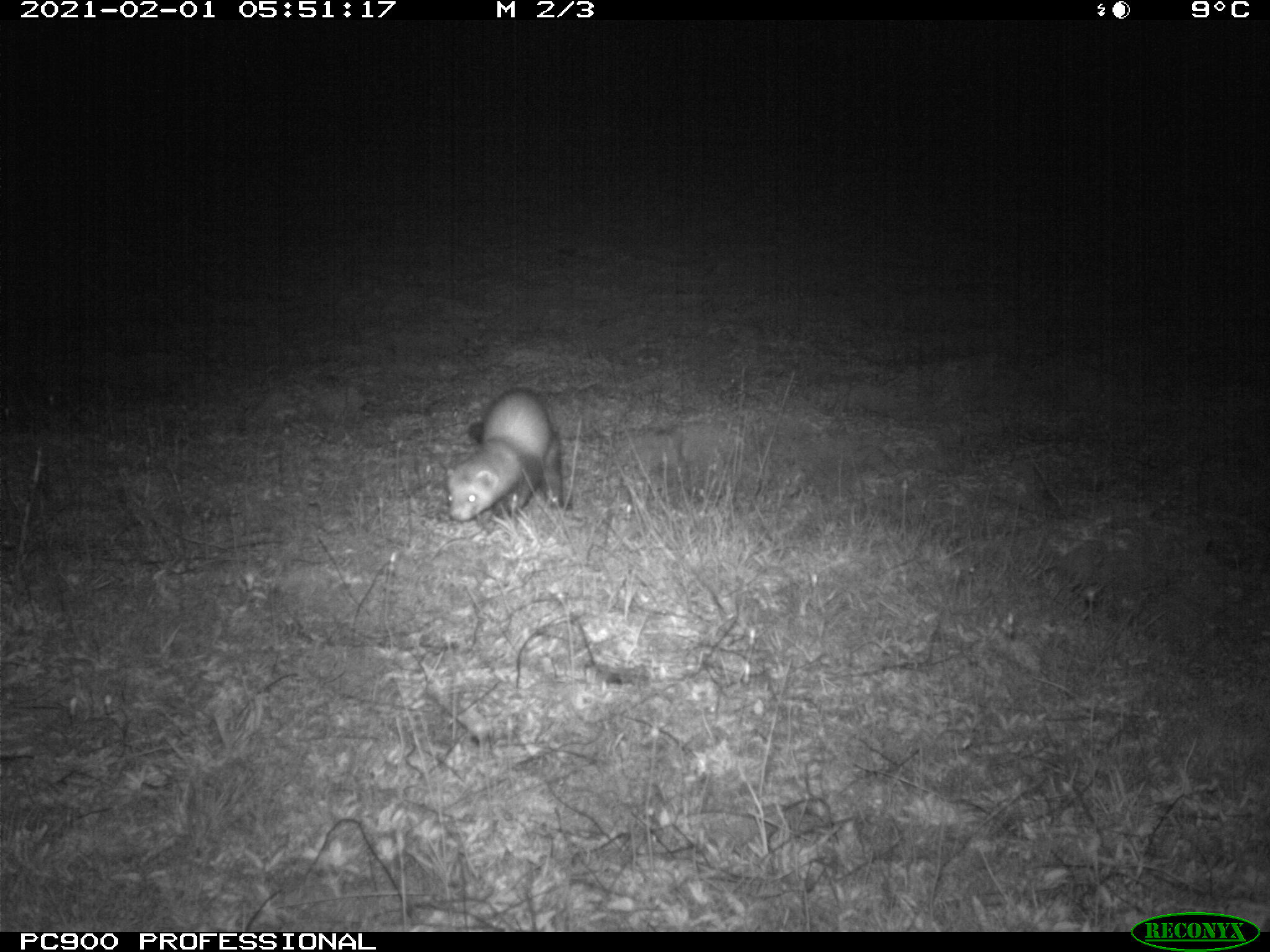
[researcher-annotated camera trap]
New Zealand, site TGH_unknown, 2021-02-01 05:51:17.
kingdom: Animalia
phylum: Chordata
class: Mammalia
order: Carnivora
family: Mustelidae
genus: Mustela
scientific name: Mustela furo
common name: ferret